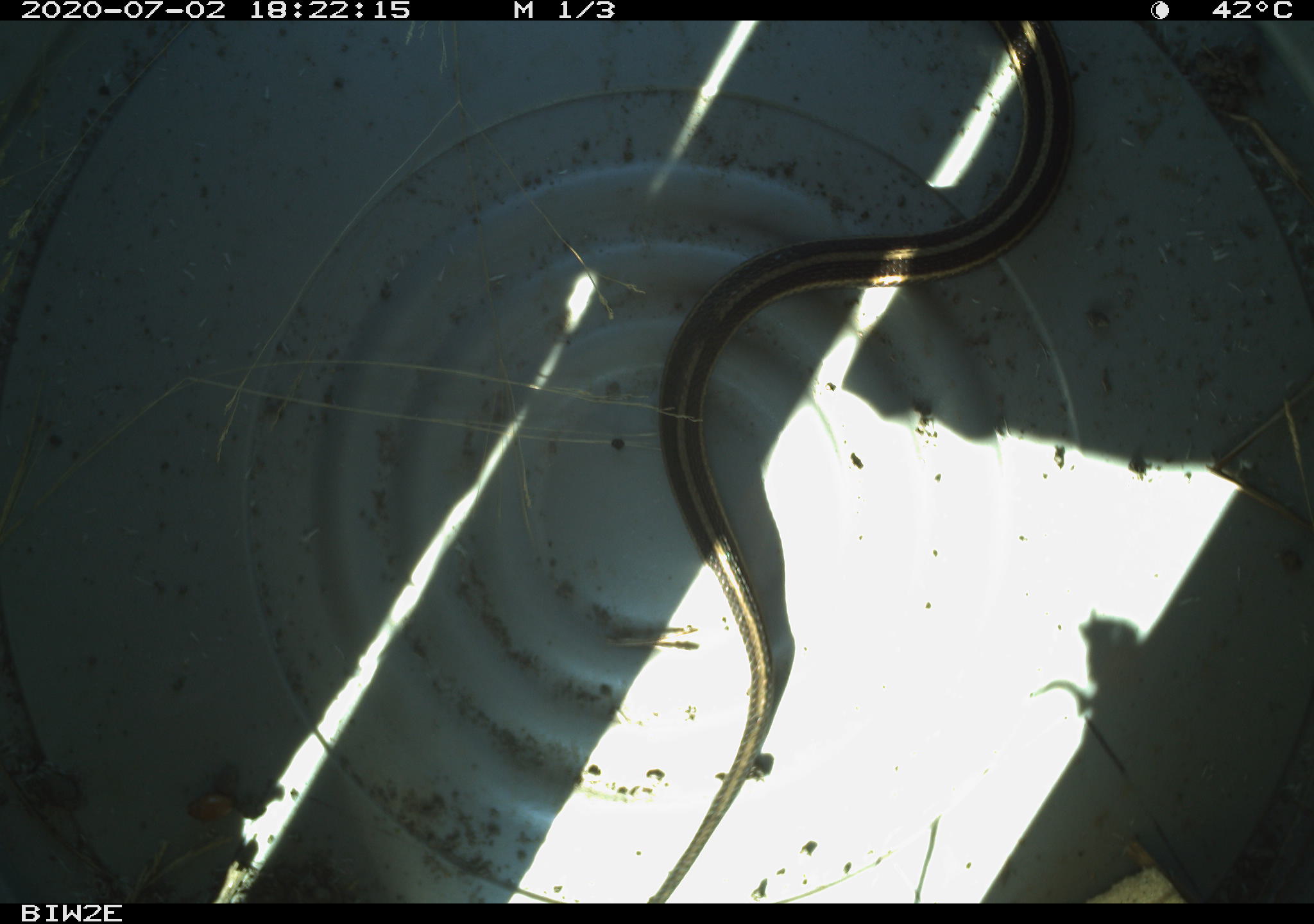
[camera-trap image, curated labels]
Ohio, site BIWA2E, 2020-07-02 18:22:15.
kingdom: Animalia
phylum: Chordata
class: Reptilia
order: Squamata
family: Colubridae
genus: Thamnophis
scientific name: Thamnophis butleri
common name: butler's gartersnake